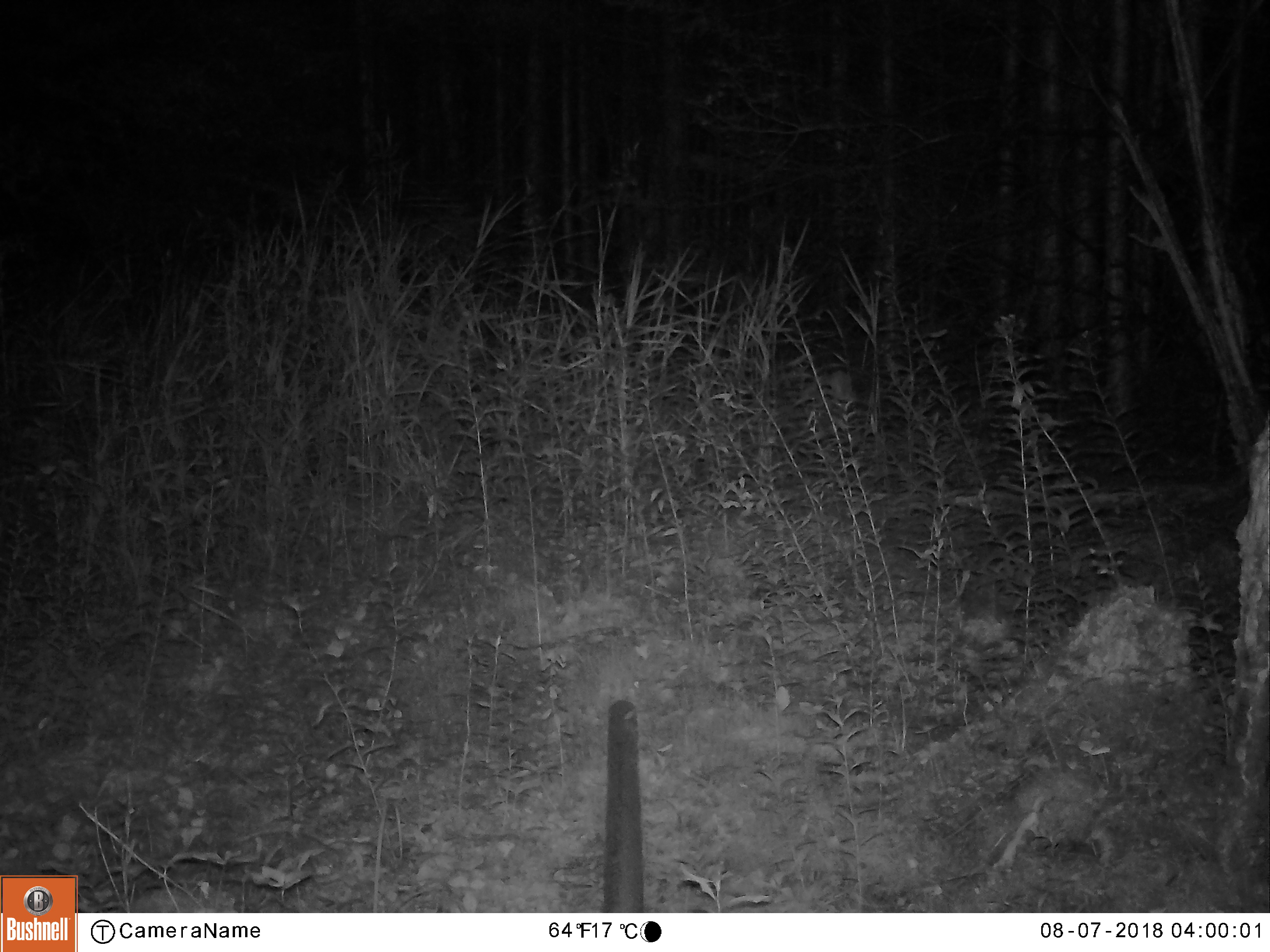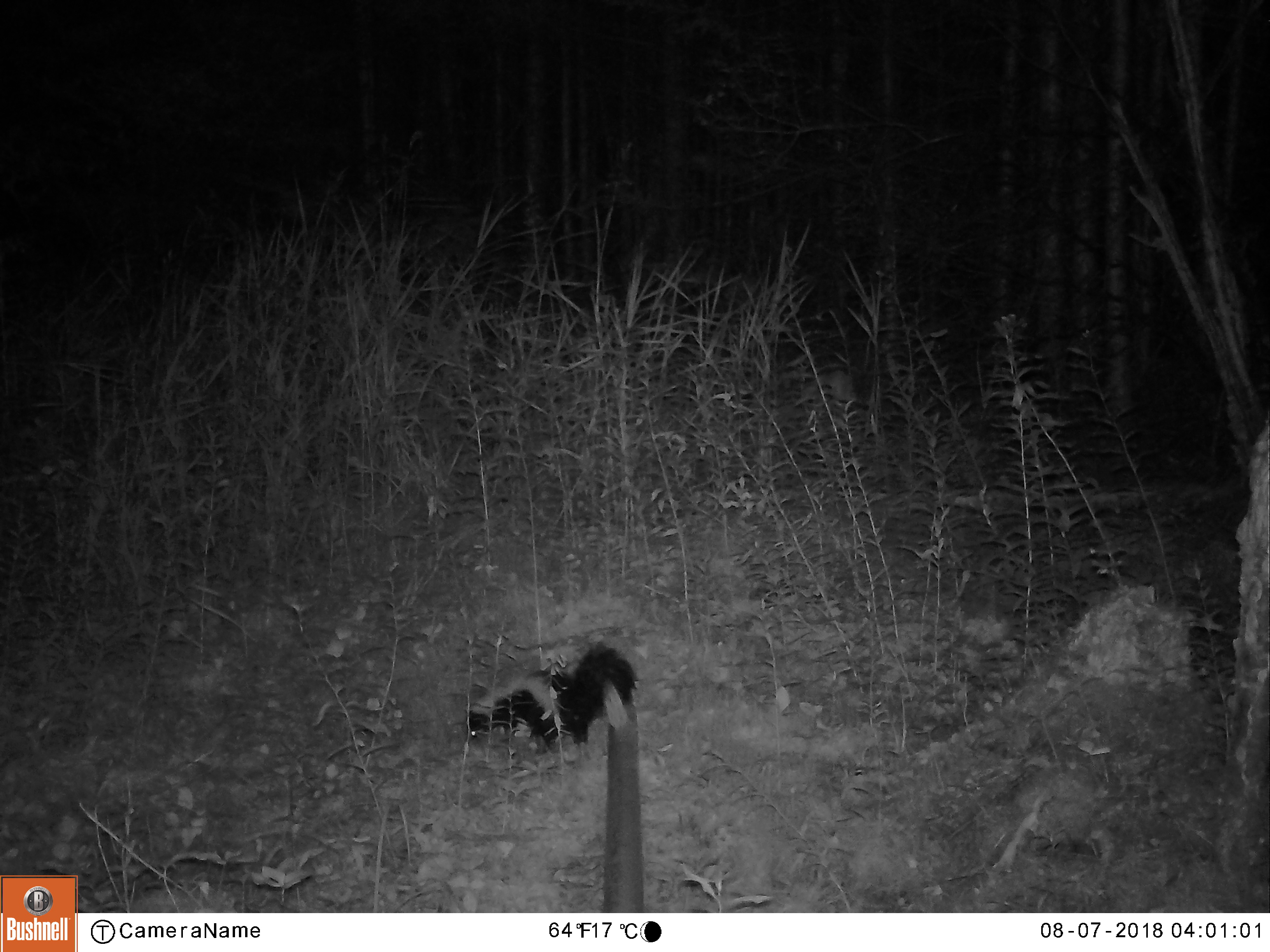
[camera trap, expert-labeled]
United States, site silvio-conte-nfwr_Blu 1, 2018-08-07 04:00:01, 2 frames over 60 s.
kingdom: Animalia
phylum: Chordata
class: Mammalia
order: Carnivora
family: Mephitidae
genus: Mephitis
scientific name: Mephitis mephitis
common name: striped skunk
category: skunk